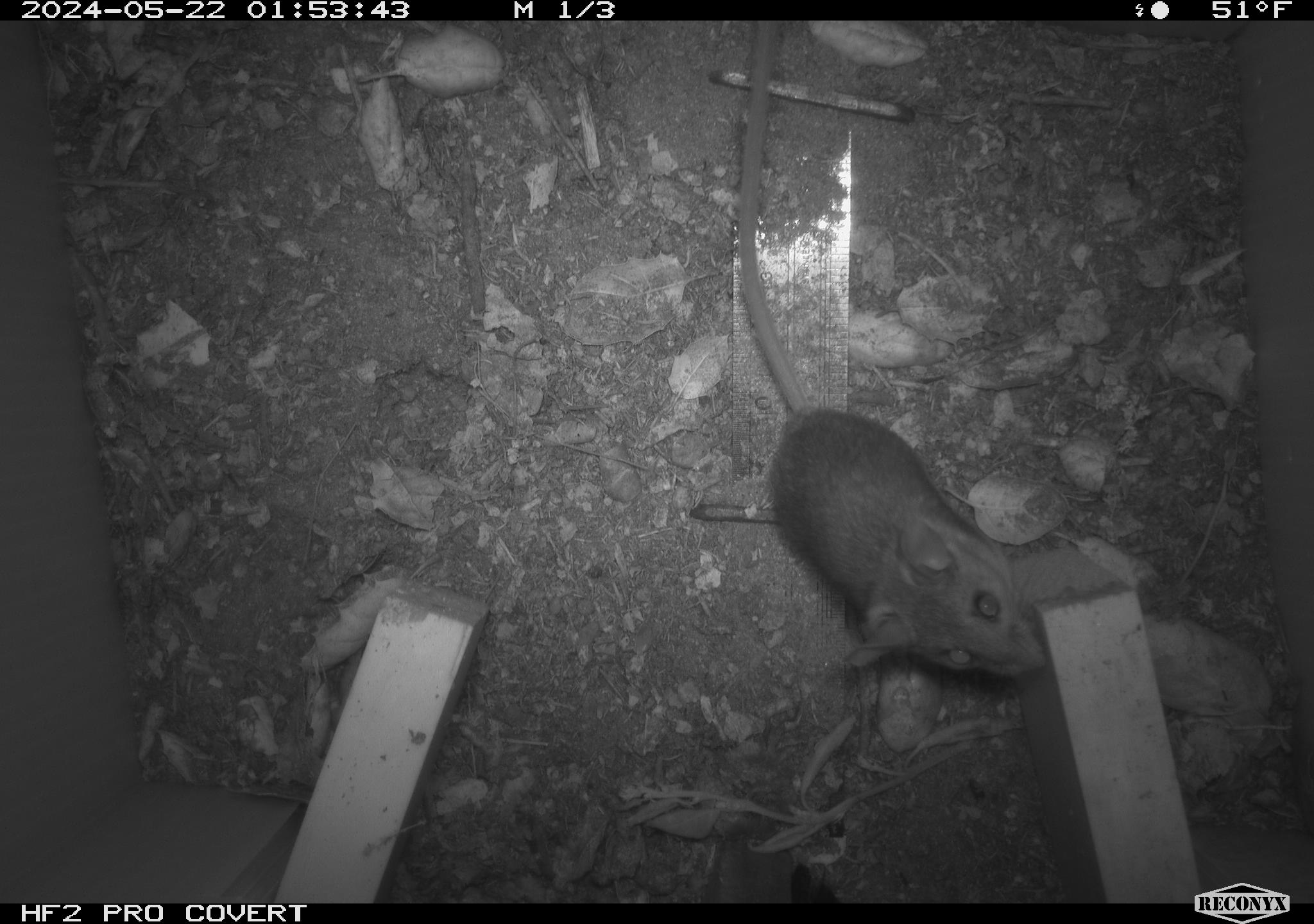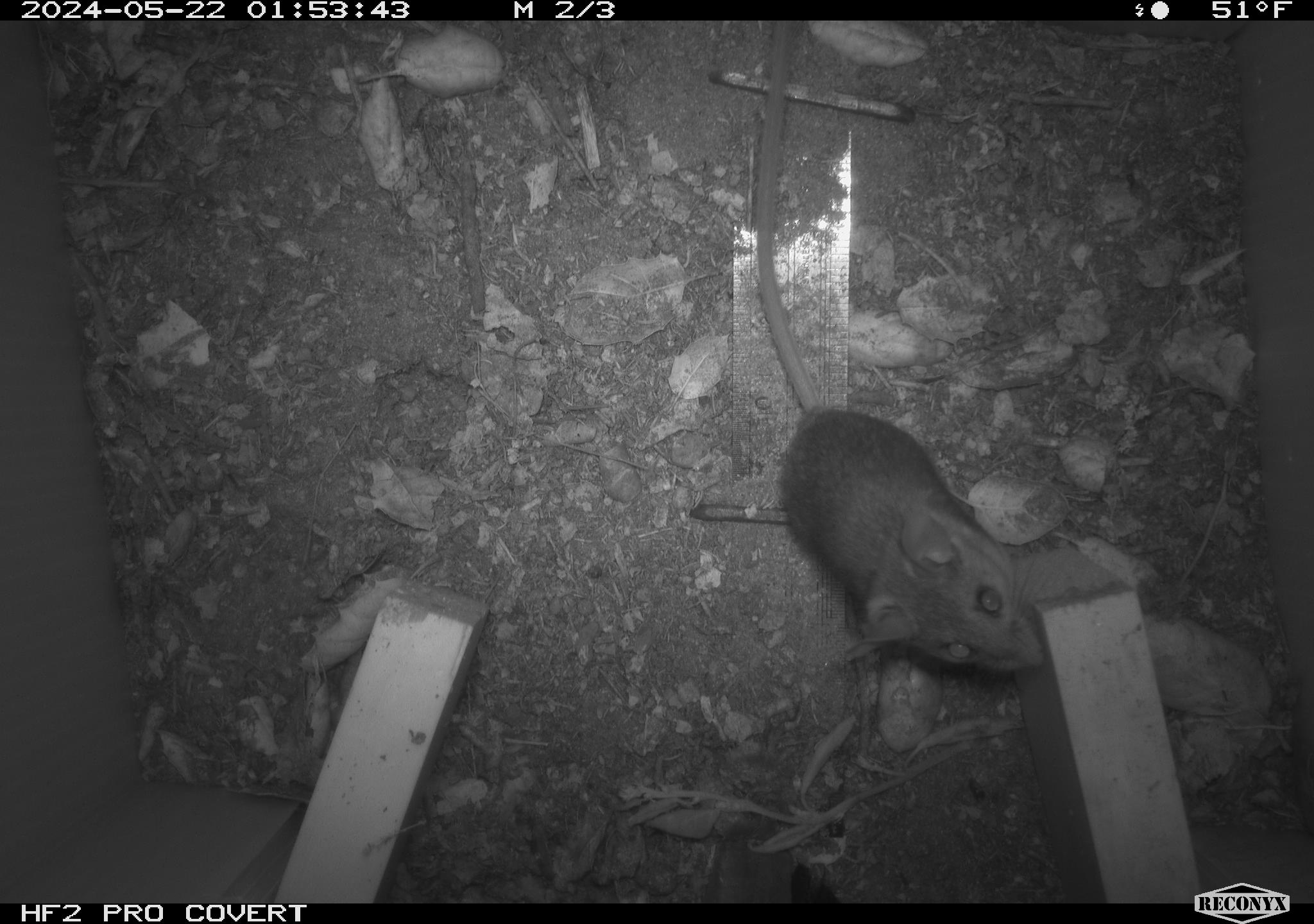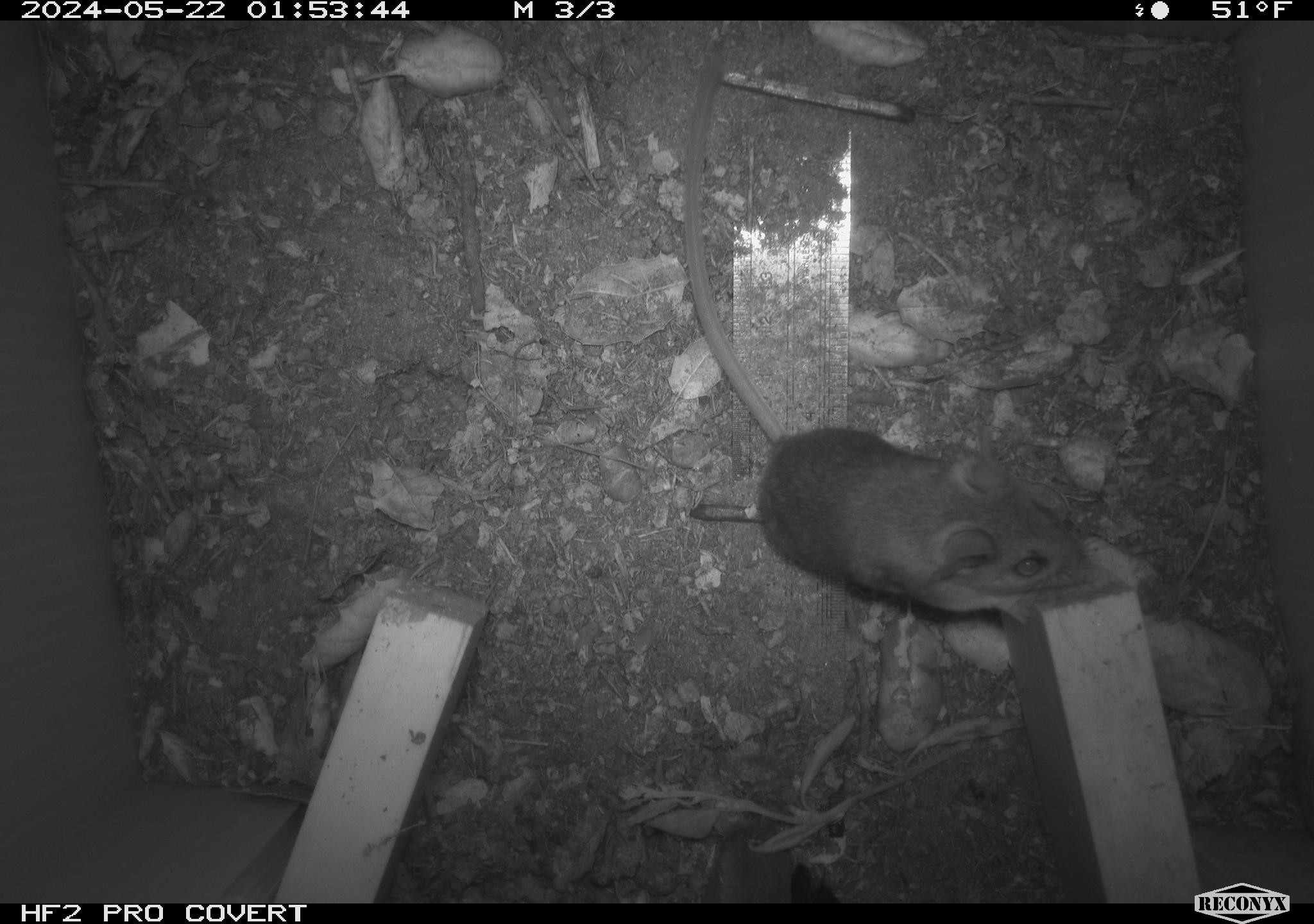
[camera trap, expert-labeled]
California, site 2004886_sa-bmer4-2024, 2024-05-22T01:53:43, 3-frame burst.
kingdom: Animalia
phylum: Chordata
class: Mammalia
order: Rodentia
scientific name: Rodentia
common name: mouse species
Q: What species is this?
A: Mouse species (Rodentia).